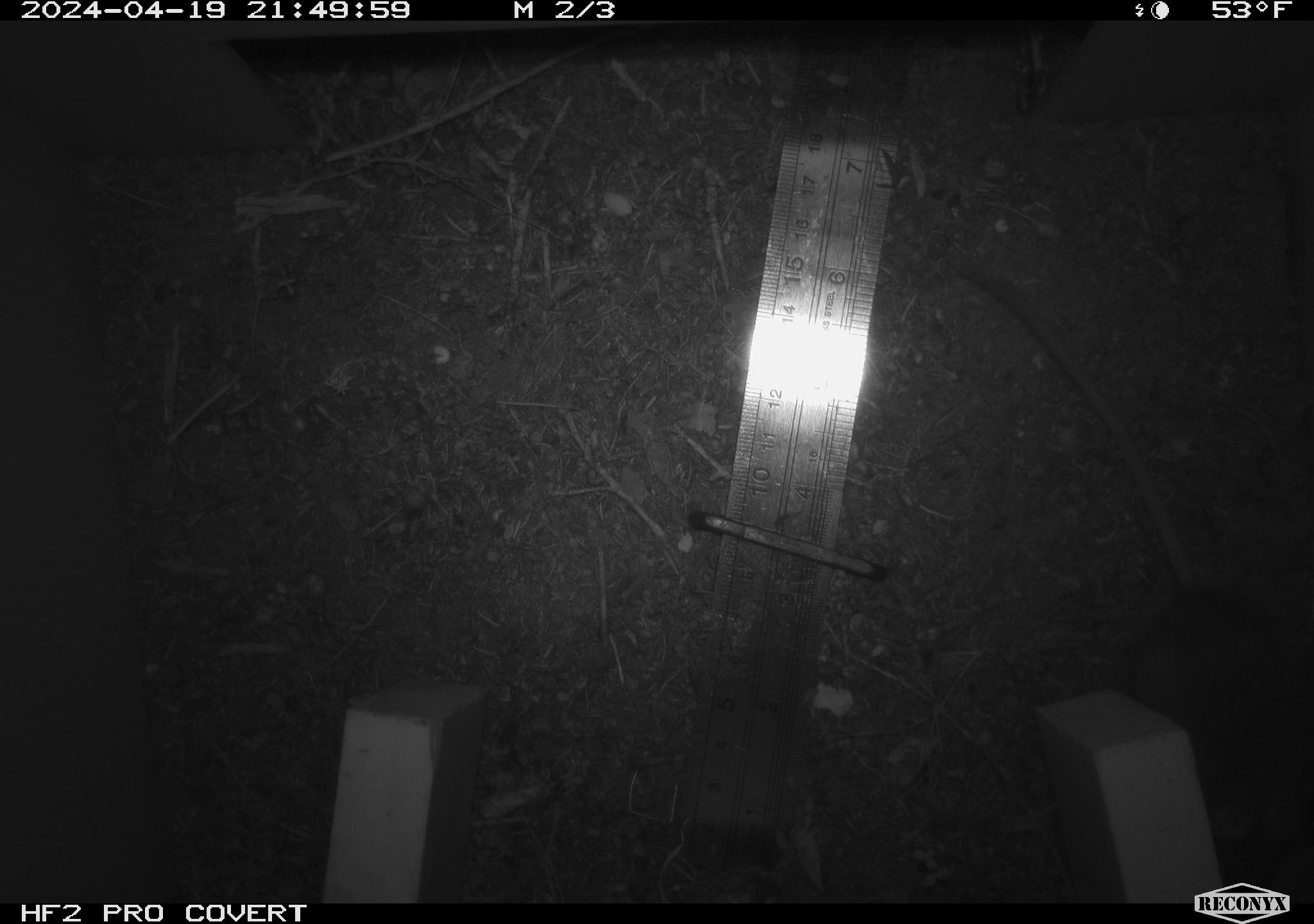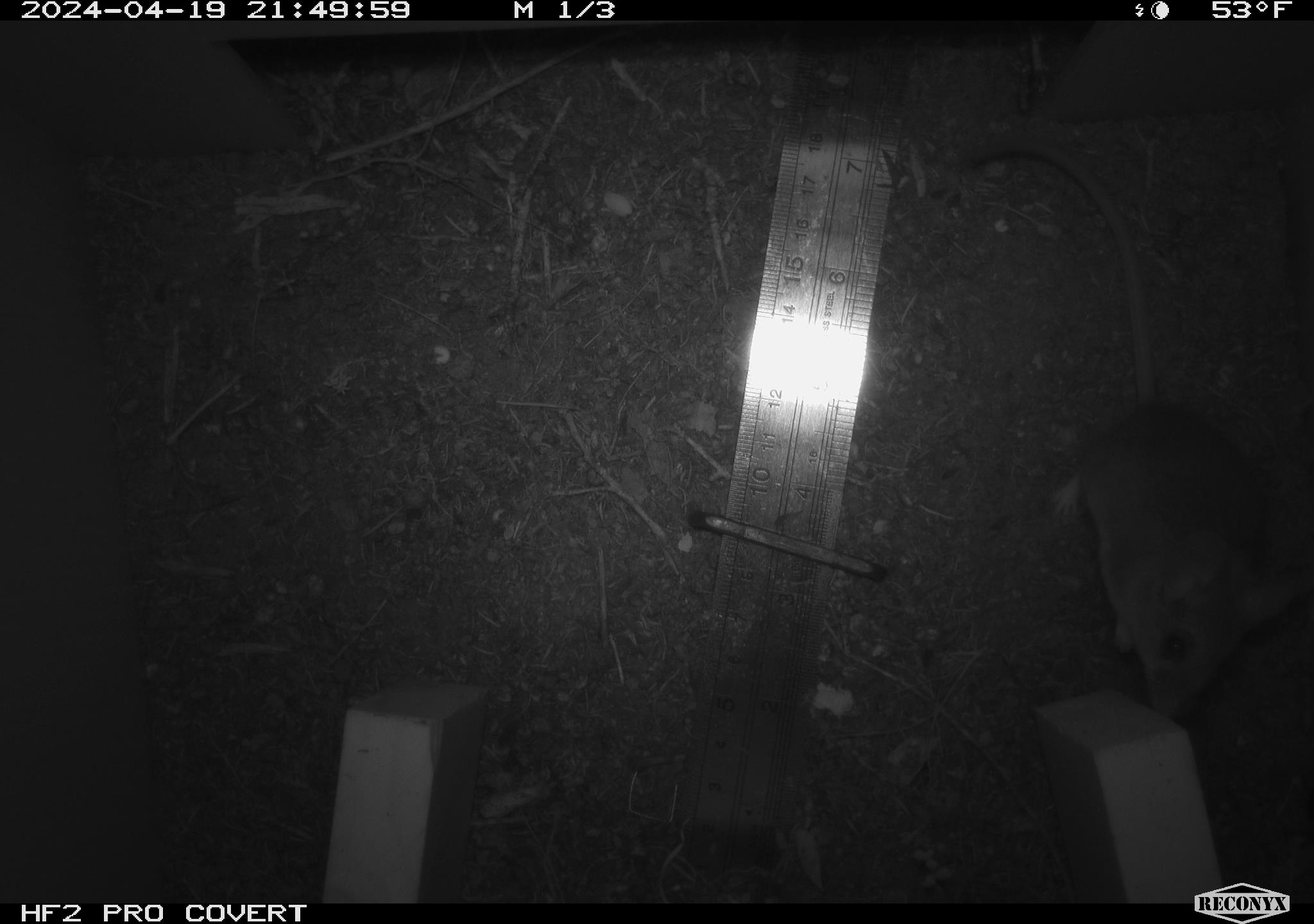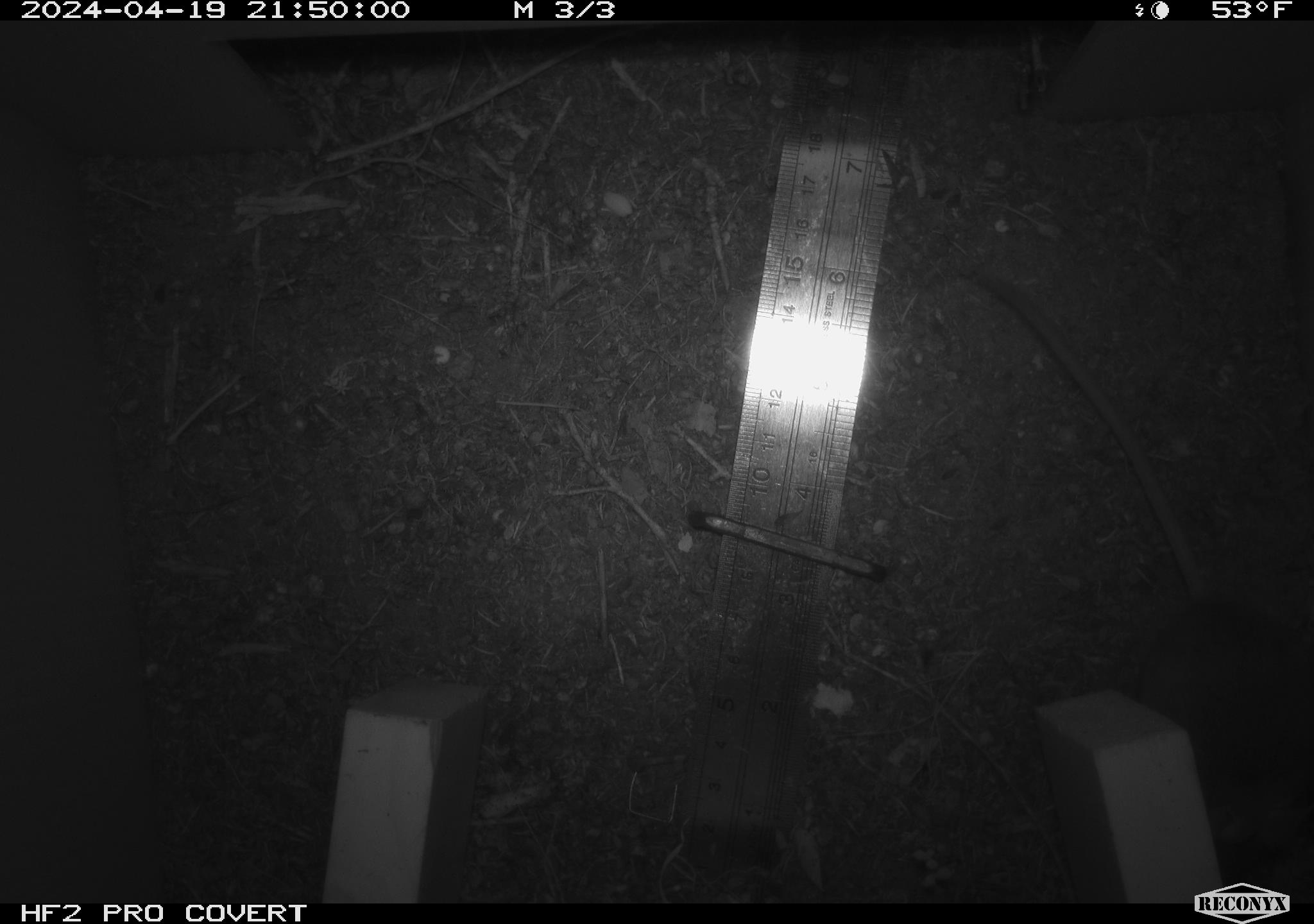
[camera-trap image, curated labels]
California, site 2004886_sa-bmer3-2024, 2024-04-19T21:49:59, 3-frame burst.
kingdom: Animalia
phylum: Chordata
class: Mammalia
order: Rodentia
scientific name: Rodentia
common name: mouse species